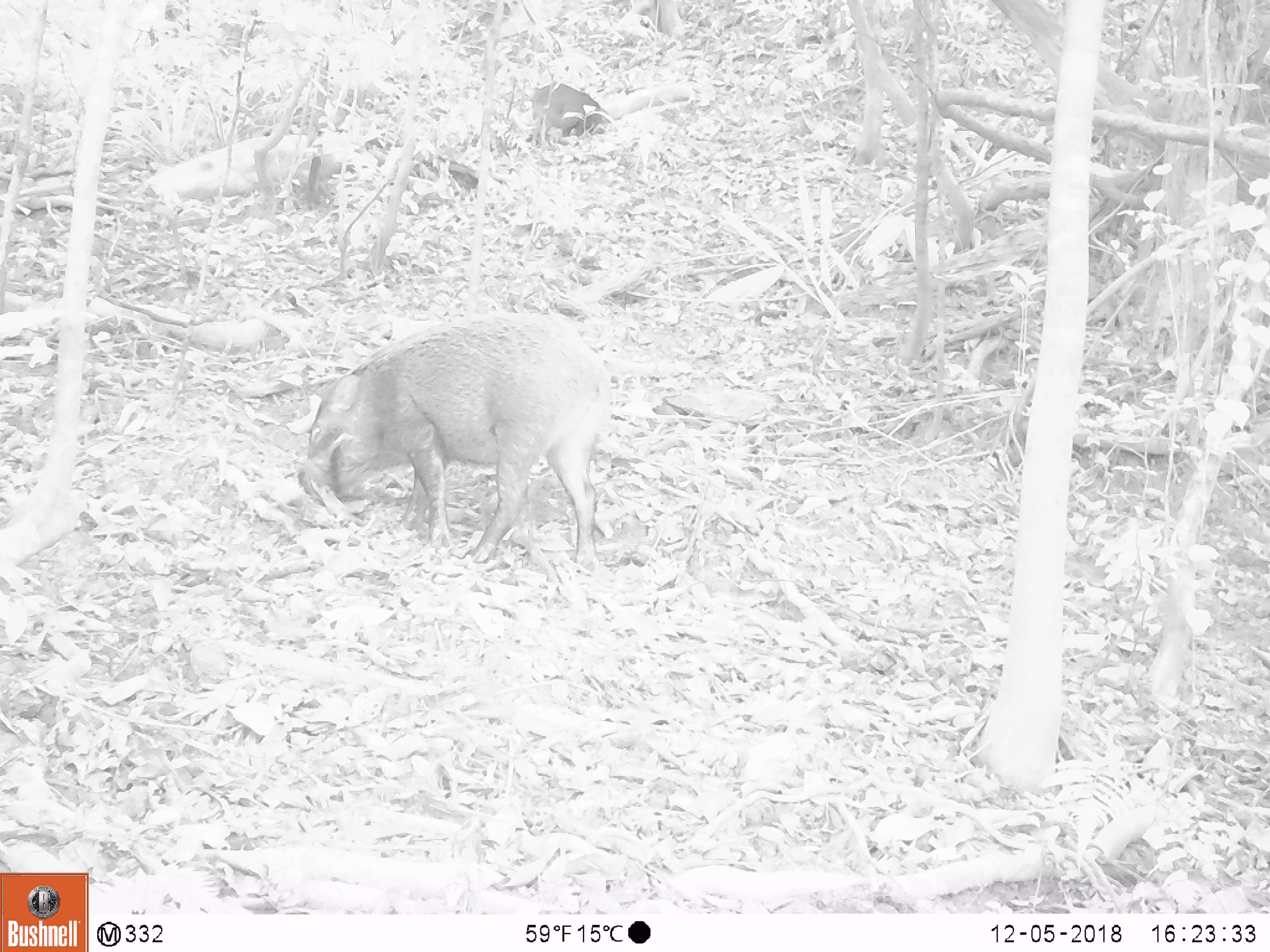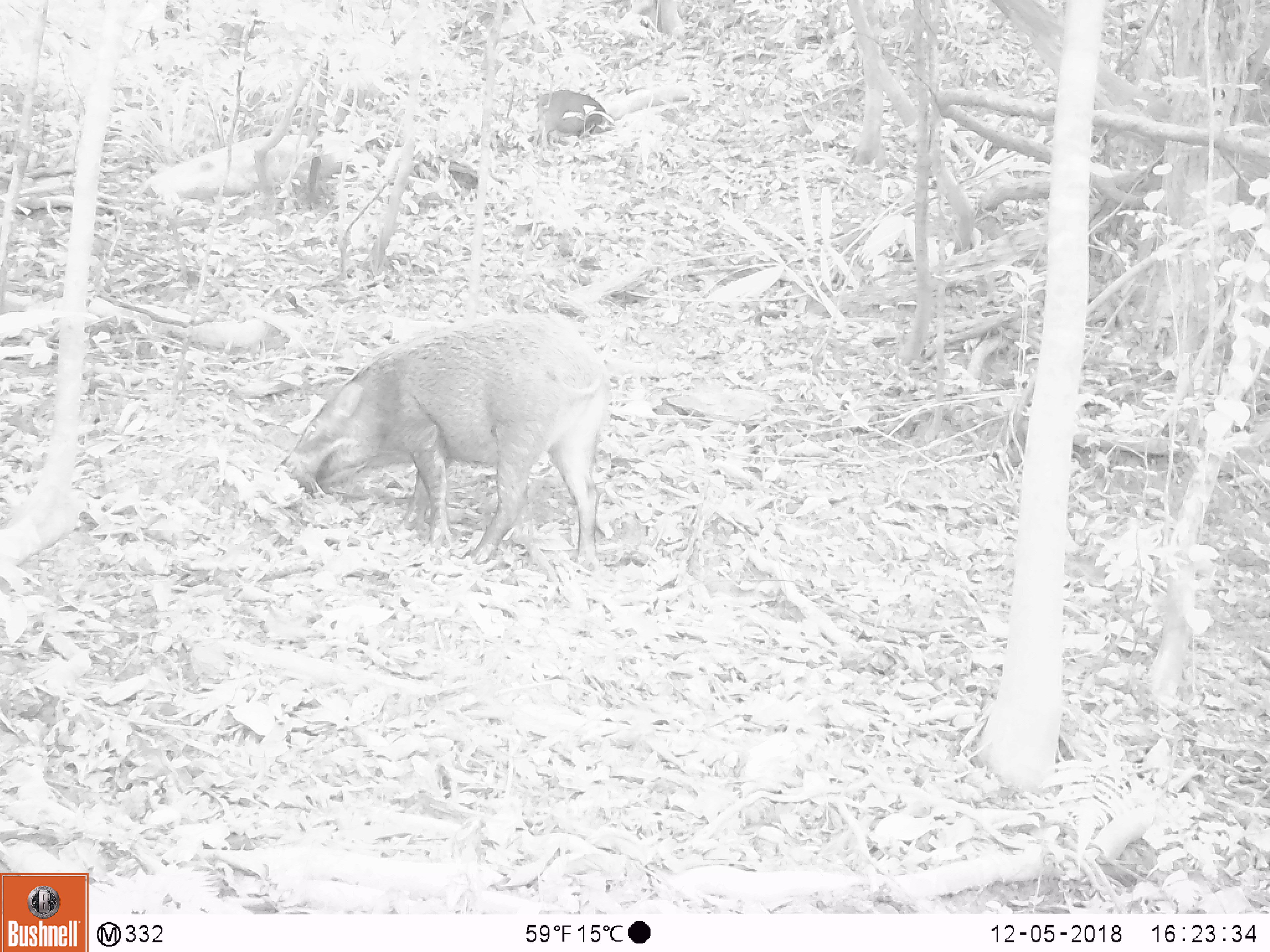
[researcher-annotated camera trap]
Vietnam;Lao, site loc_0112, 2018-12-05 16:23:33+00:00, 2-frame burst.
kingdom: Animalia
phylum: Chordata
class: Mammalia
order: Artiodactyla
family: Suidae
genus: Sus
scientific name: Sus scrofa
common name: eurasian wild pig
Eurasian wild pig (Sus scrofa). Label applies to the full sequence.